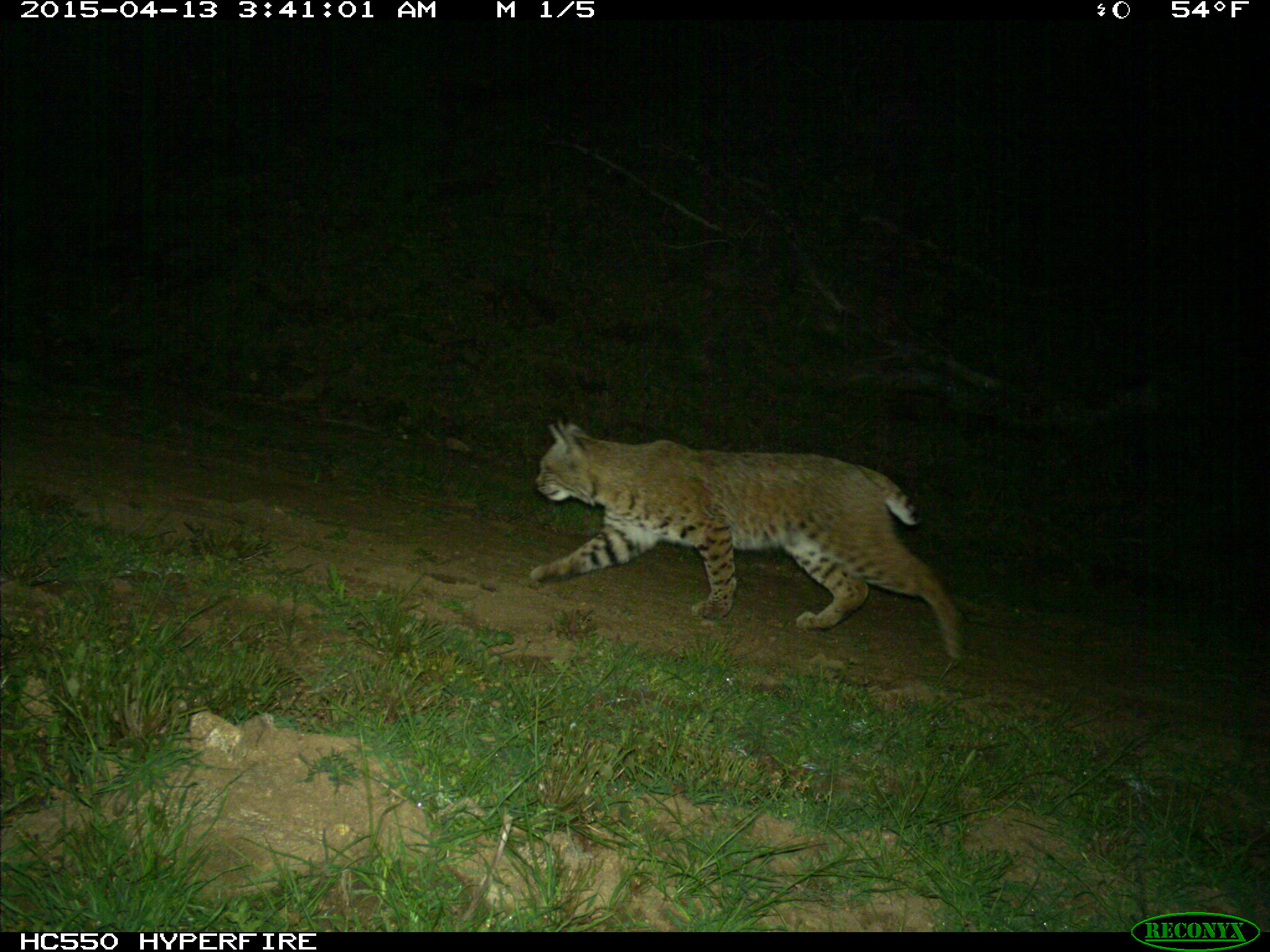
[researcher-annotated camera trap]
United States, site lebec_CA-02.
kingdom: Animalia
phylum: Chordata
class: Mammalia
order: Carnivora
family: Felidae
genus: Lynx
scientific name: Lynx rufus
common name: bobcat